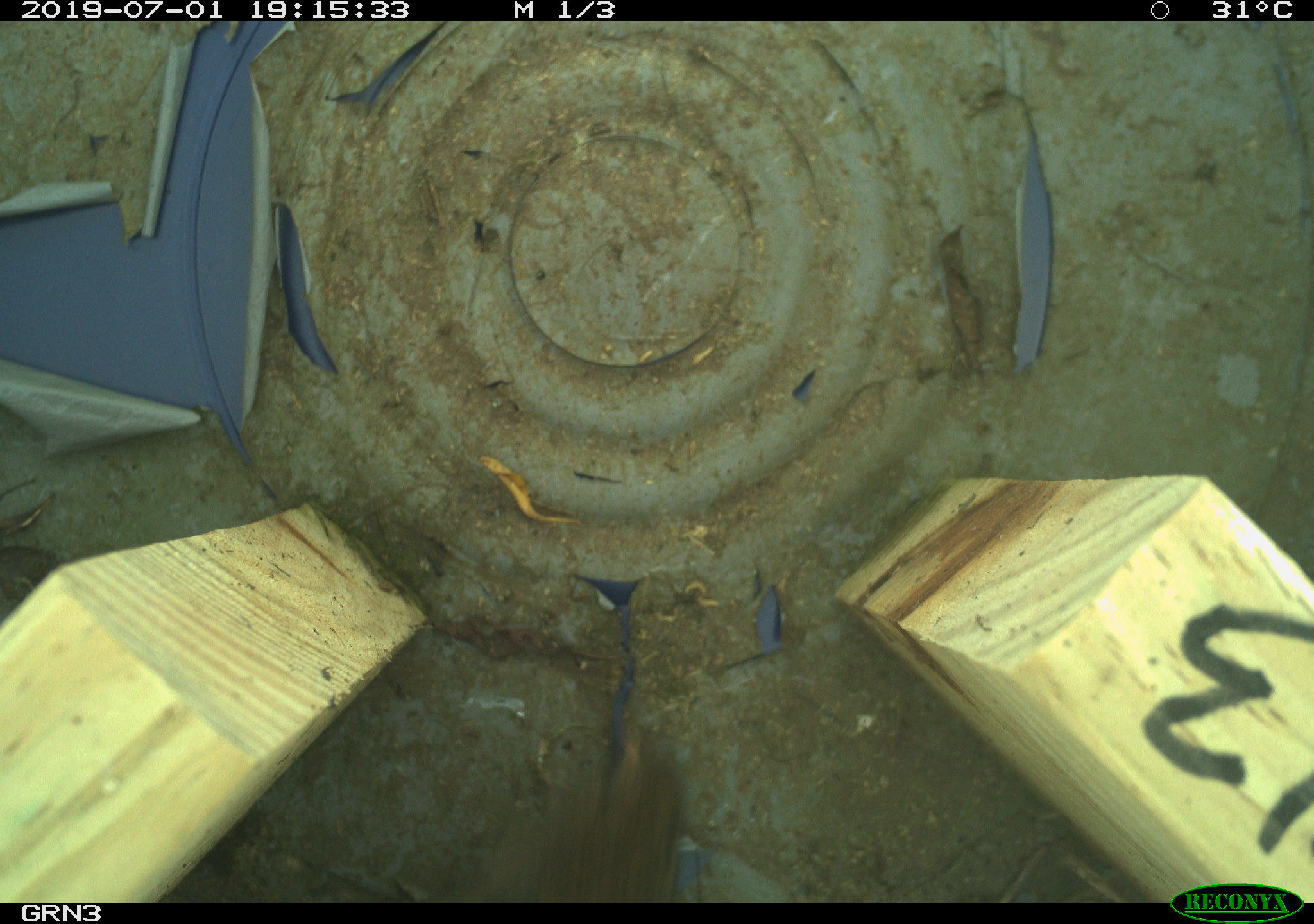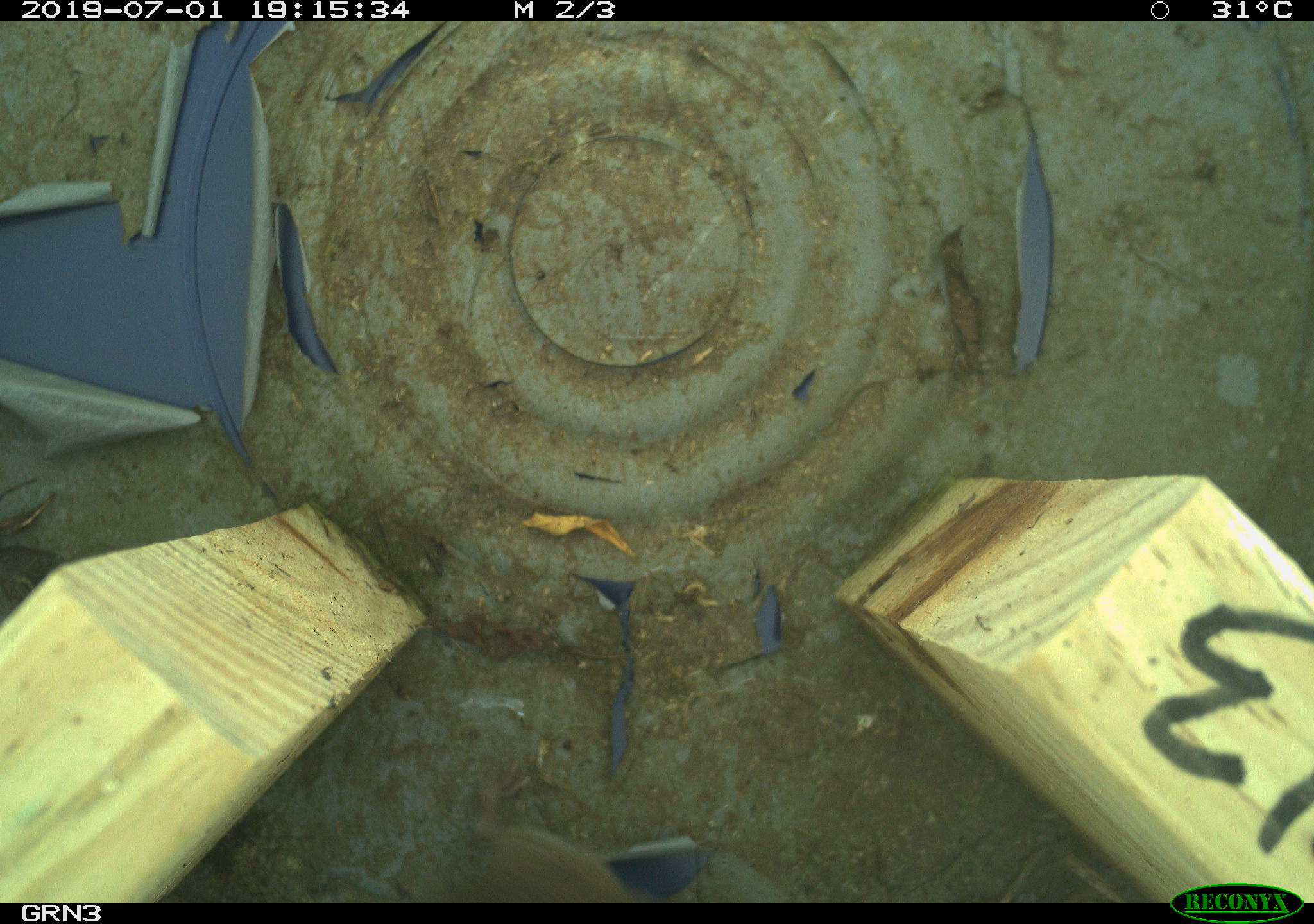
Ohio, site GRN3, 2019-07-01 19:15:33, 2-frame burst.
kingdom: Animalia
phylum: Chordata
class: Mammalia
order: Rodentia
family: Cricetidae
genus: Microtus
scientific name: Microtus pennsylvanicus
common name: meadow vole